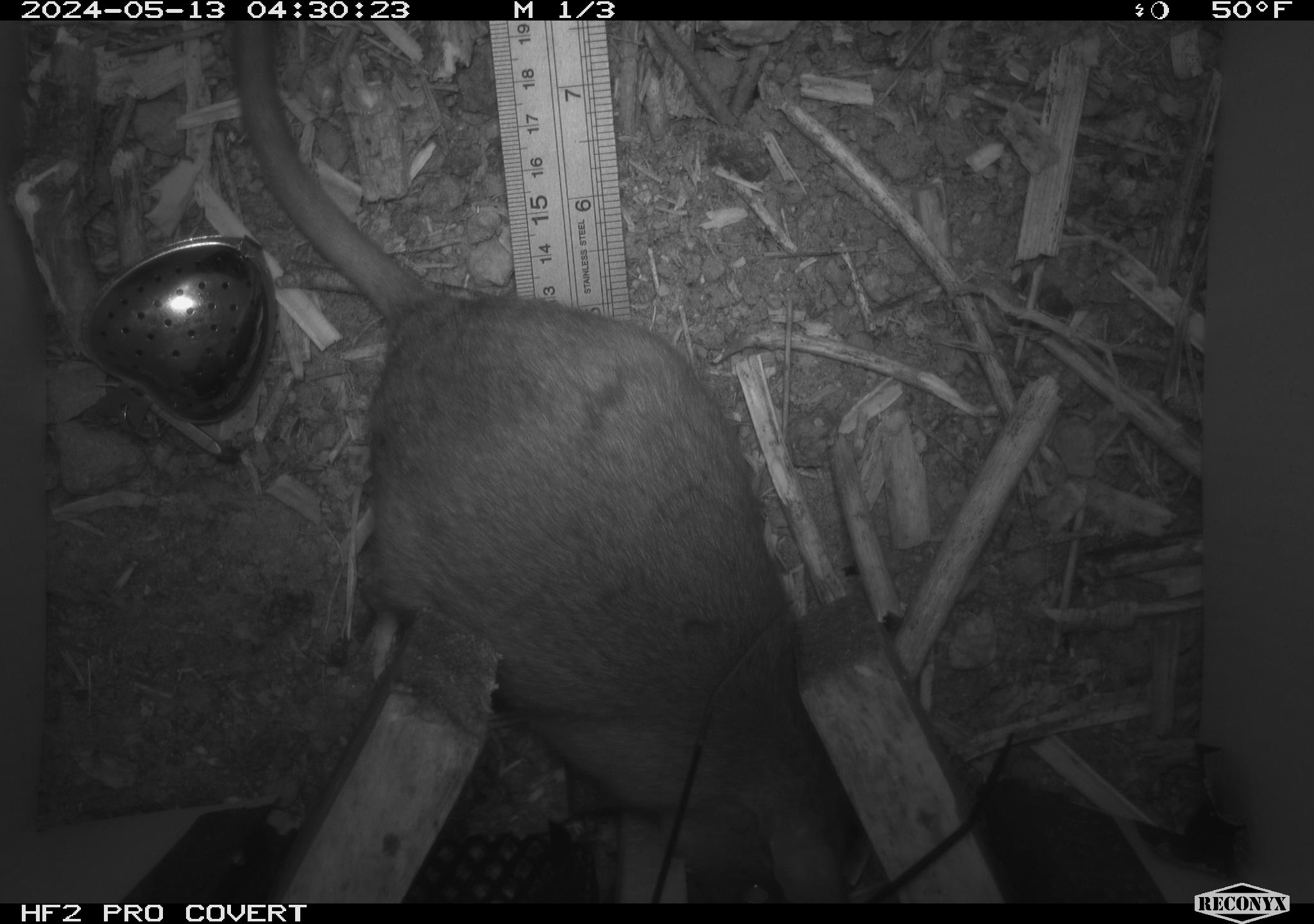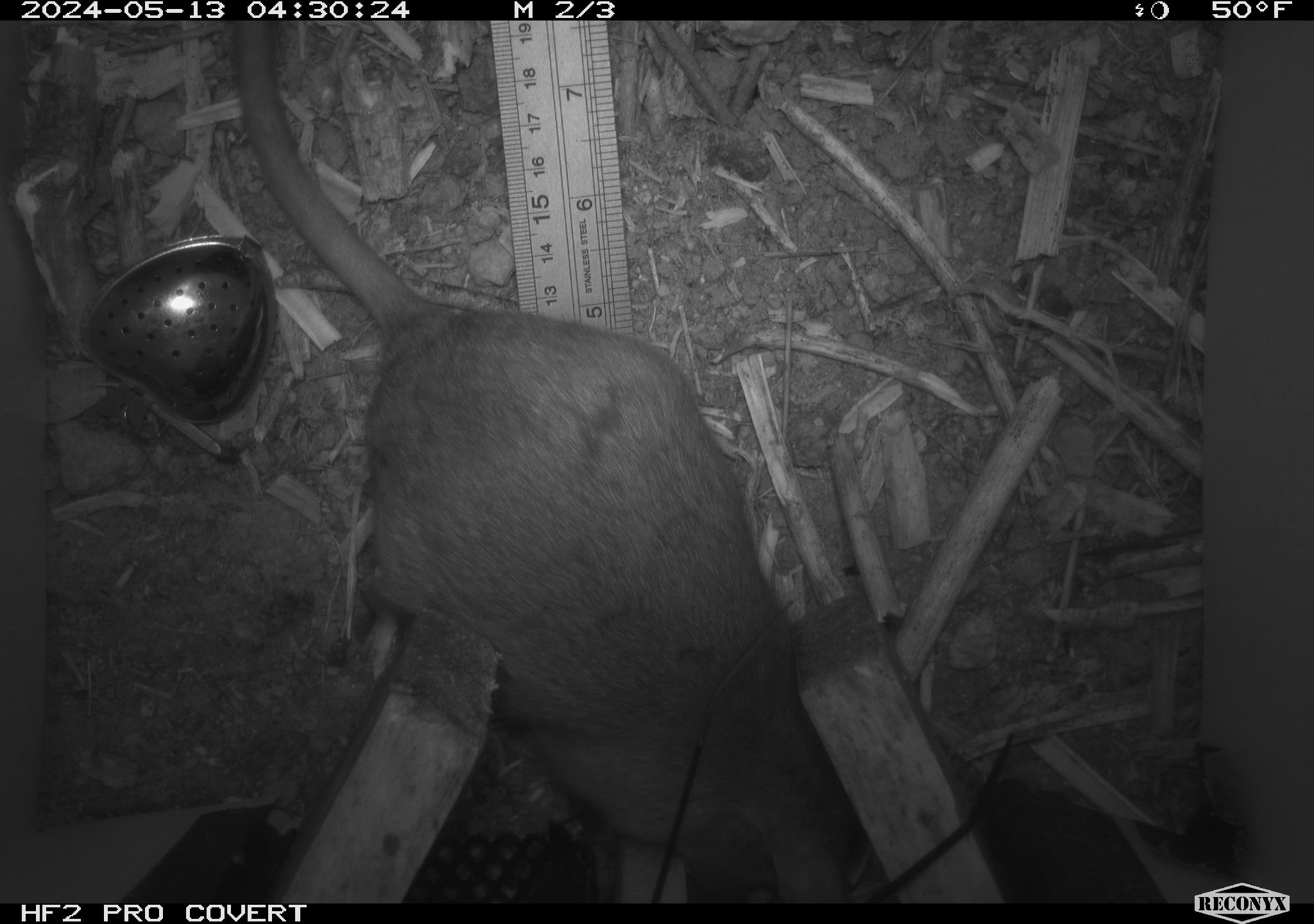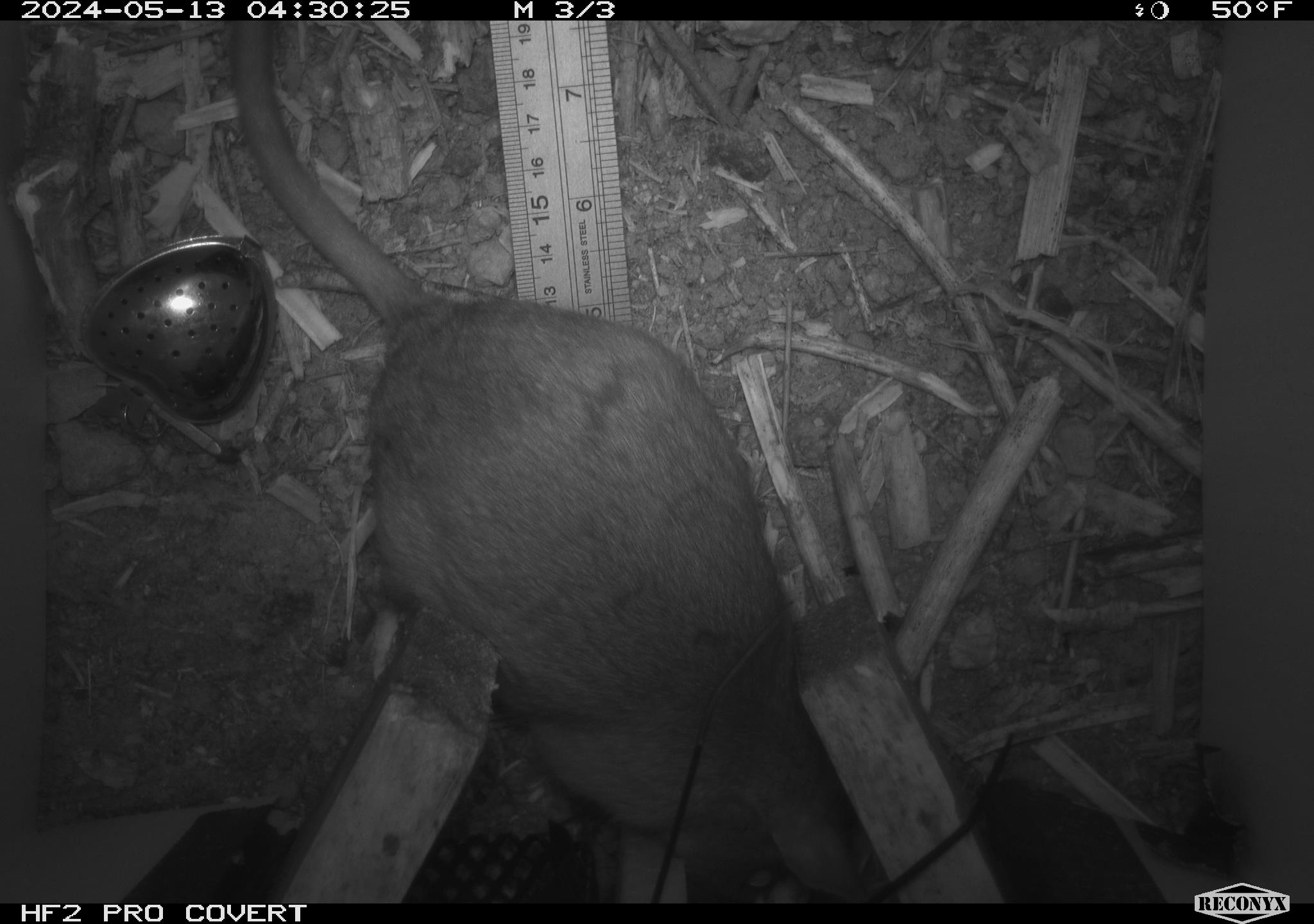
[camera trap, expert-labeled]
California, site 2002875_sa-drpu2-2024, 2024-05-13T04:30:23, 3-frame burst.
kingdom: Animalia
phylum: Chordata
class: Mammalia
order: Rodentia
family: Cricetidae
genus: Neotoma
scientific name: Neotoma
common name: pack rat or woodrat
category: neotoma species